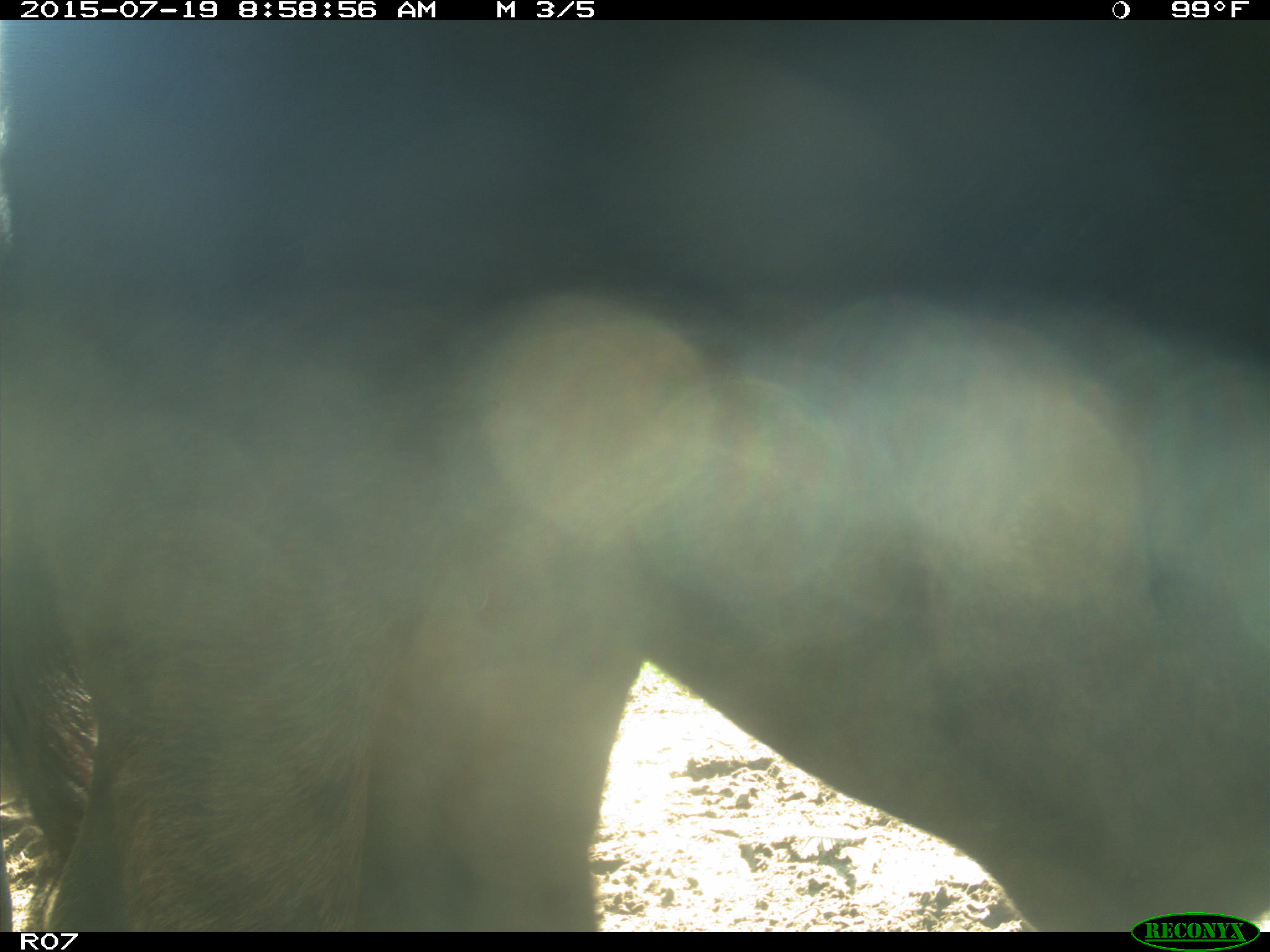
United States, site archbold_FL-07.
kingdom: Animalia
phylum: Chordata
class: Mammalia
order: Artiodactyla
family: Bovidae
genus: Bos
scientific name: Bos taurus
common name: domestic cow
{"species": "Bos taurus (domestic cow)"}